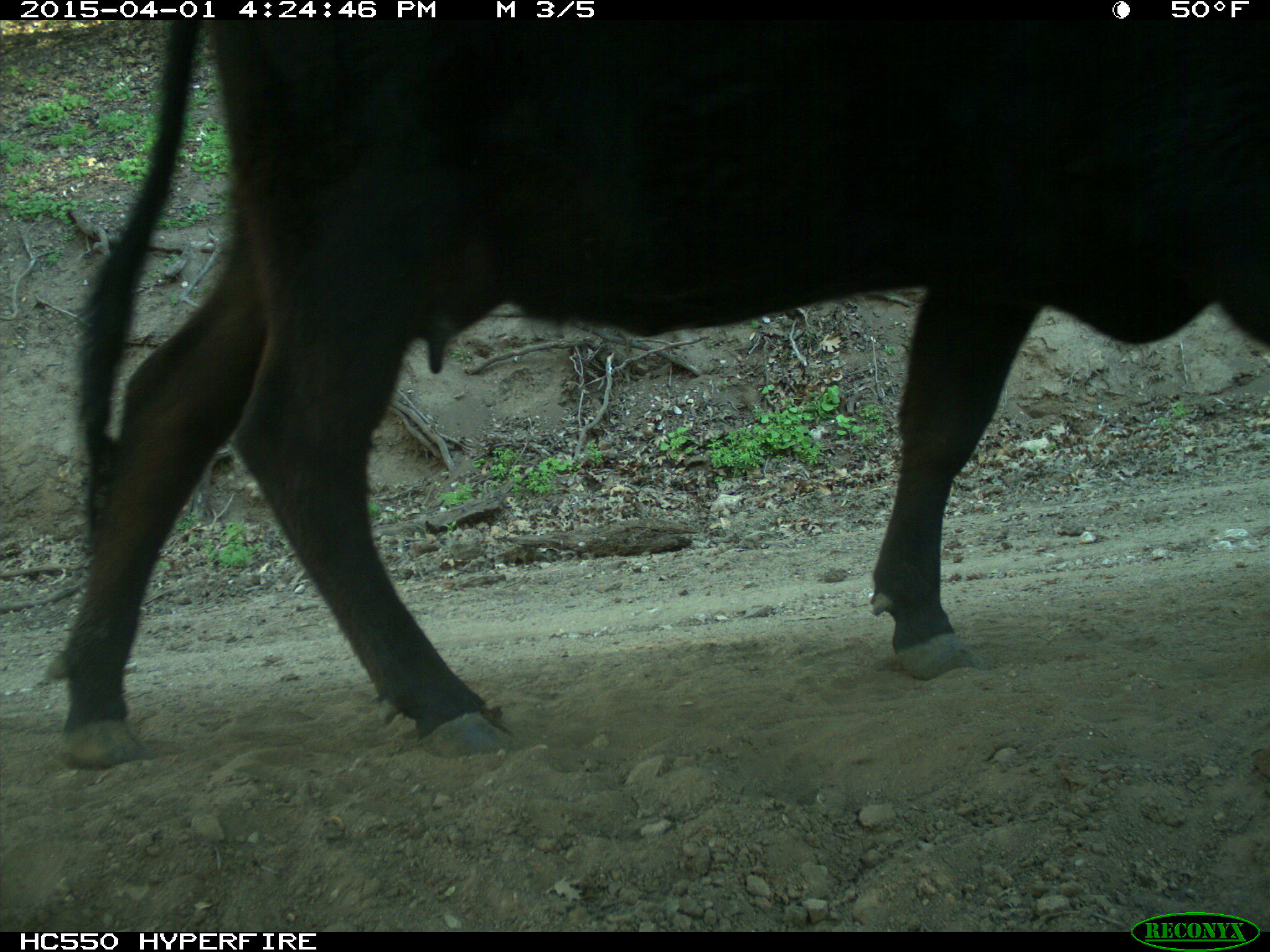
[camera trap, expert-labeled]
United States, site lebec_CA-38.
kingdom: Animalia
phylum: Chordata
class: Mammalia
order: Artiodactyla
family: Bovidae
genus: Bos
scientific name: Bos taurus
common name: domestic cow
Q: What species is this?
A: Bos taurus (domestic cow).